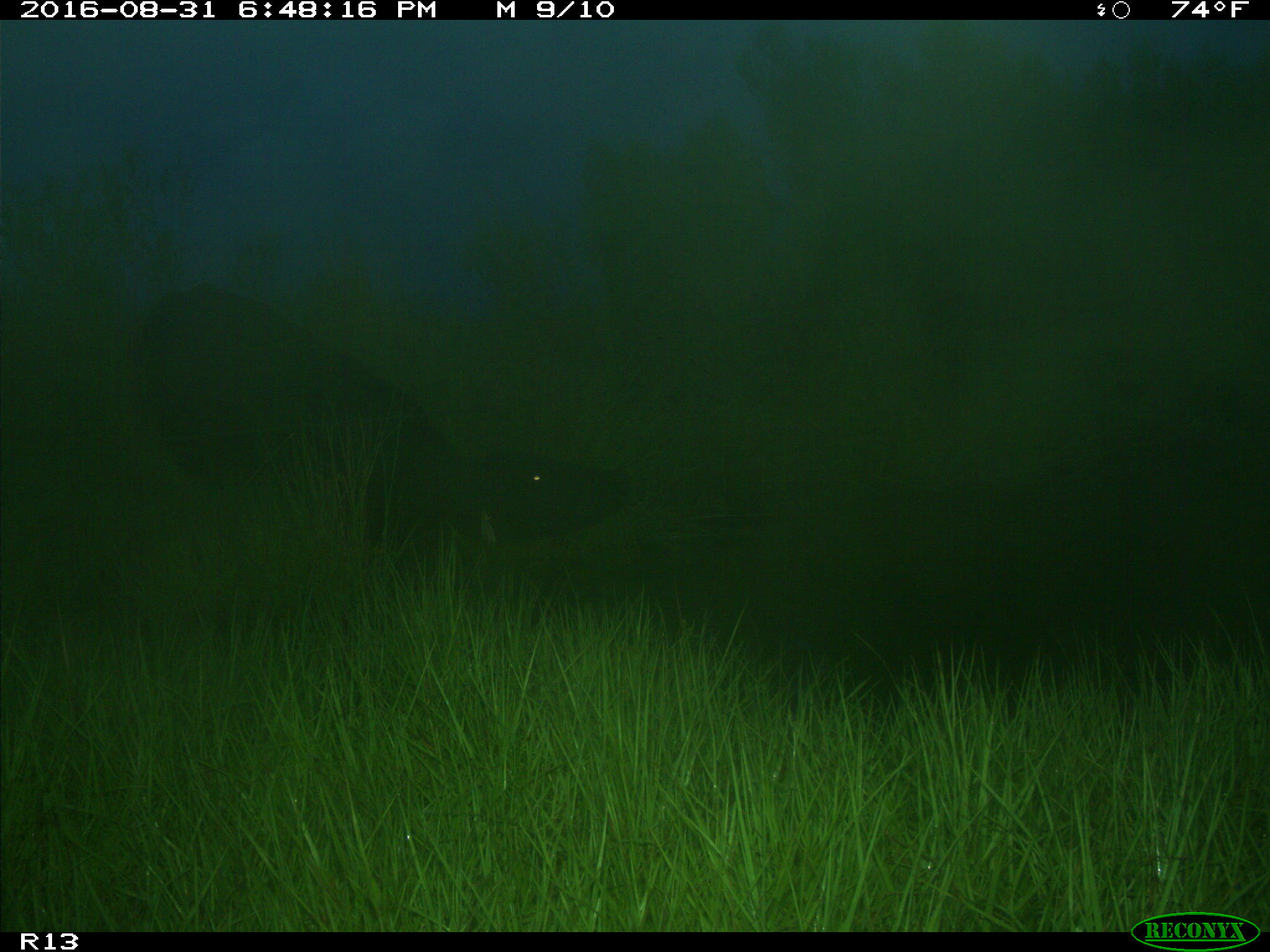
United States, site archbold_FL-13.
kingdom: Animalia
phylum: Chordata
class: Mammalia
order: Artiodactyla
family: Bovidae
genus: Bos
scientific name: Bos taurus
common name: domestic cow